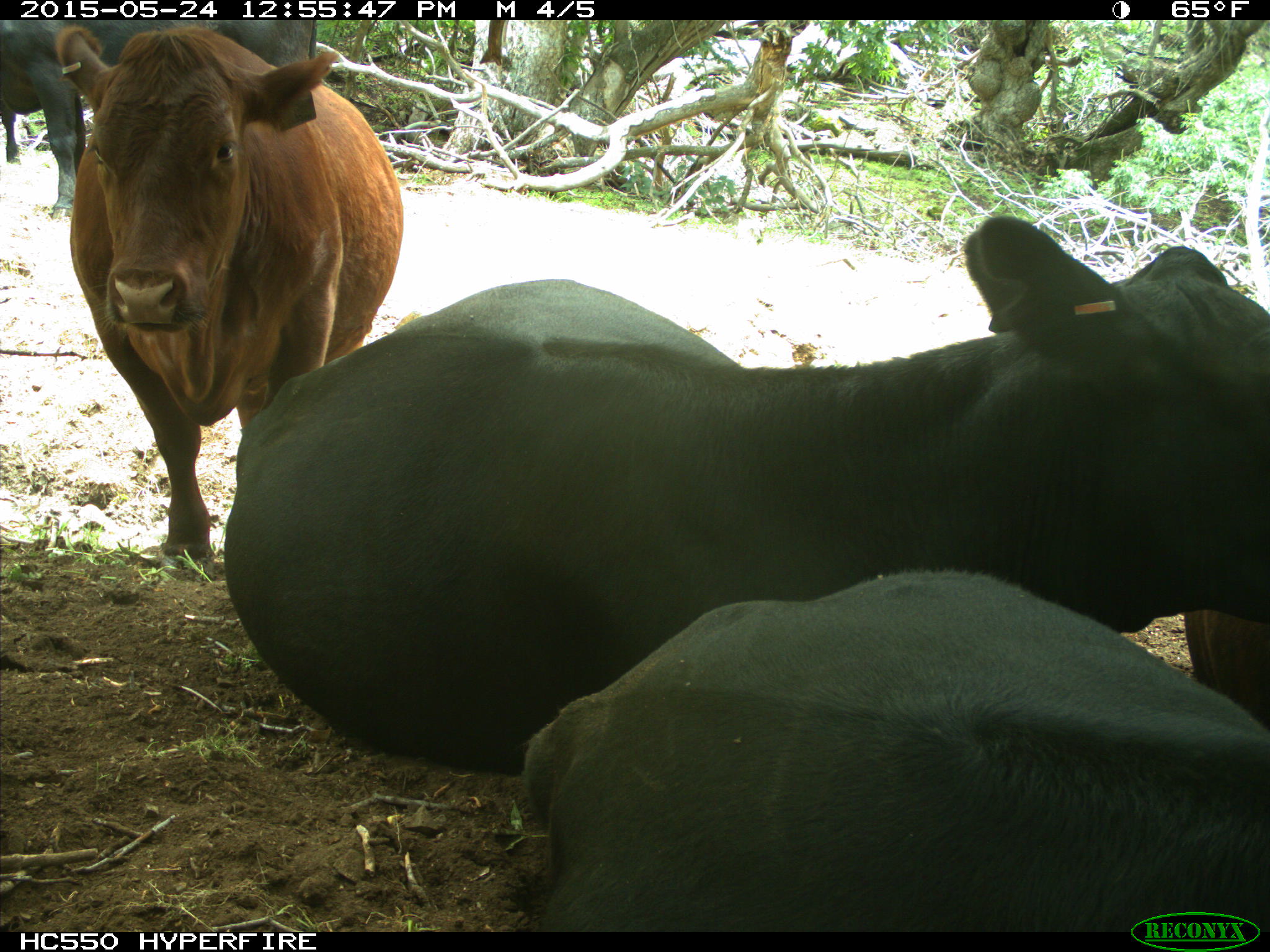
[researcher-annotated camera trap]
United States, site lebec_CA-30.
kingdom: Animalia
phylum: Chordata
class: Mammalia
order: Artiodactyla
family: Bovidae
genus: Bos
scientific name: Bos taurus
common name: domestic cow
Bos taurus (domestic cow).